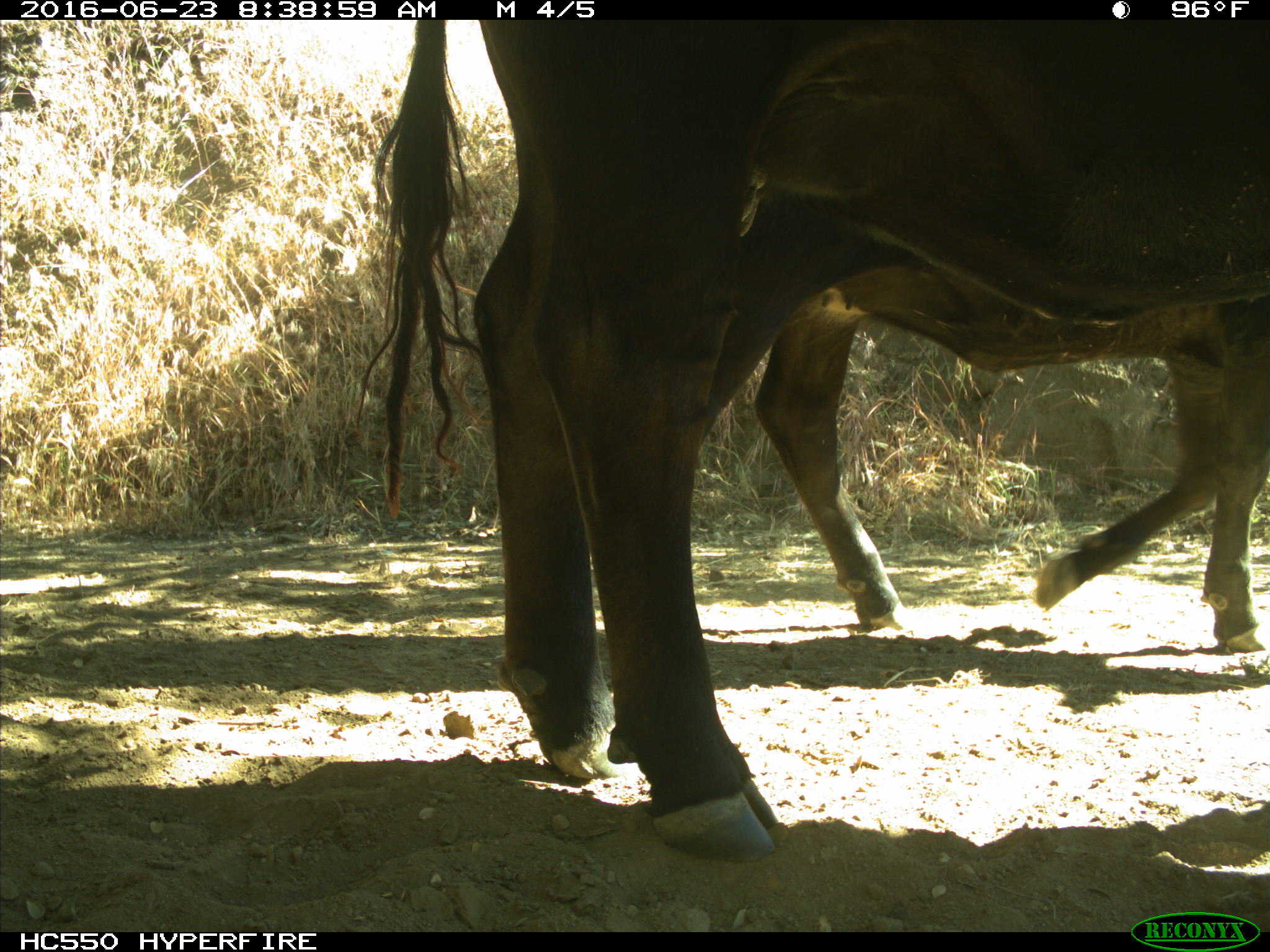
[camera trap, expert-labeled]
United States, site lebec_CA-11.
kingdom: Animalia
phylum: Chordata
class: Mammalia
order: Artiodactyla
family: Bovidae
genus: Bos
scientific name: Bos taurus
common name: domestic cow